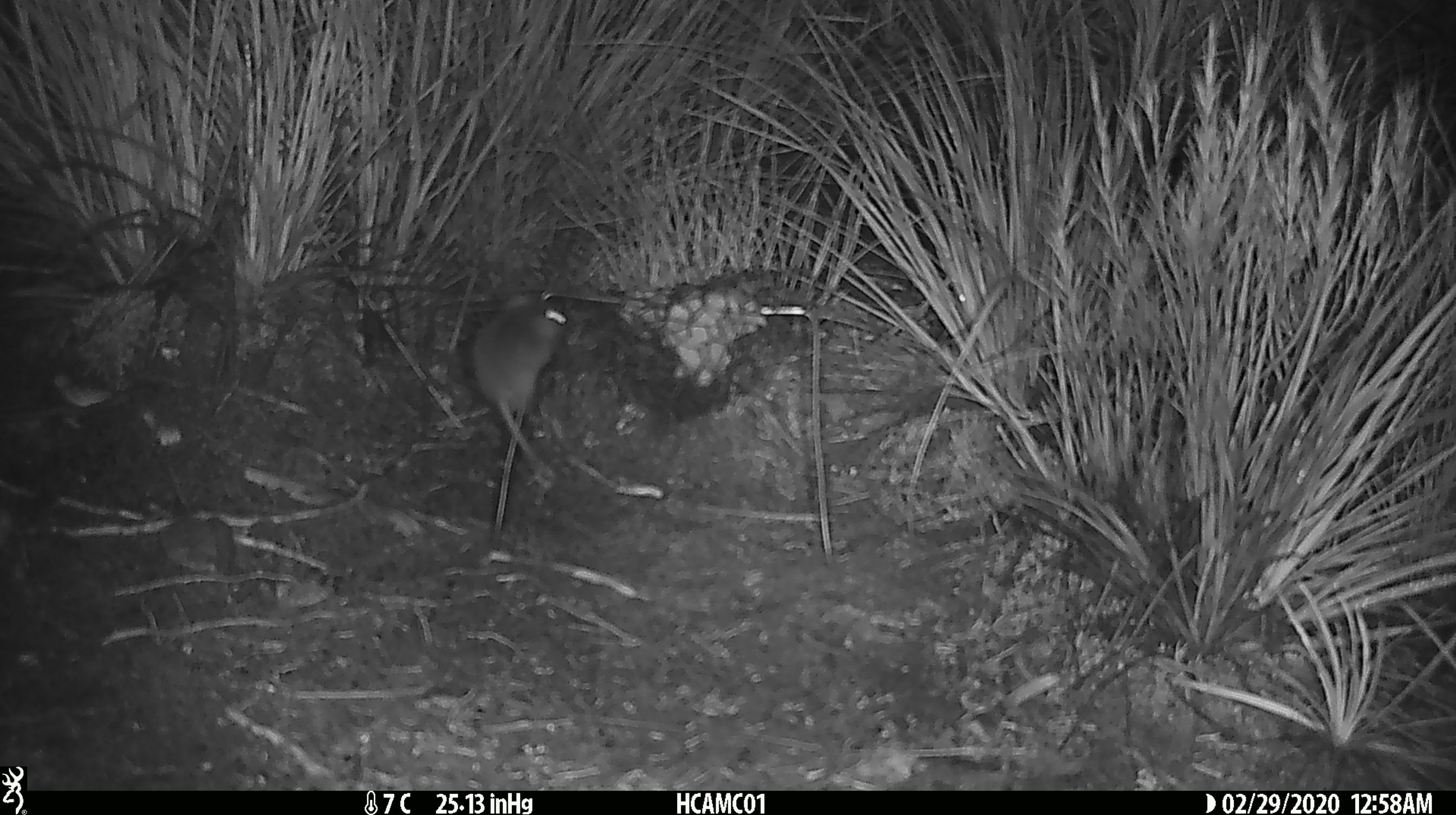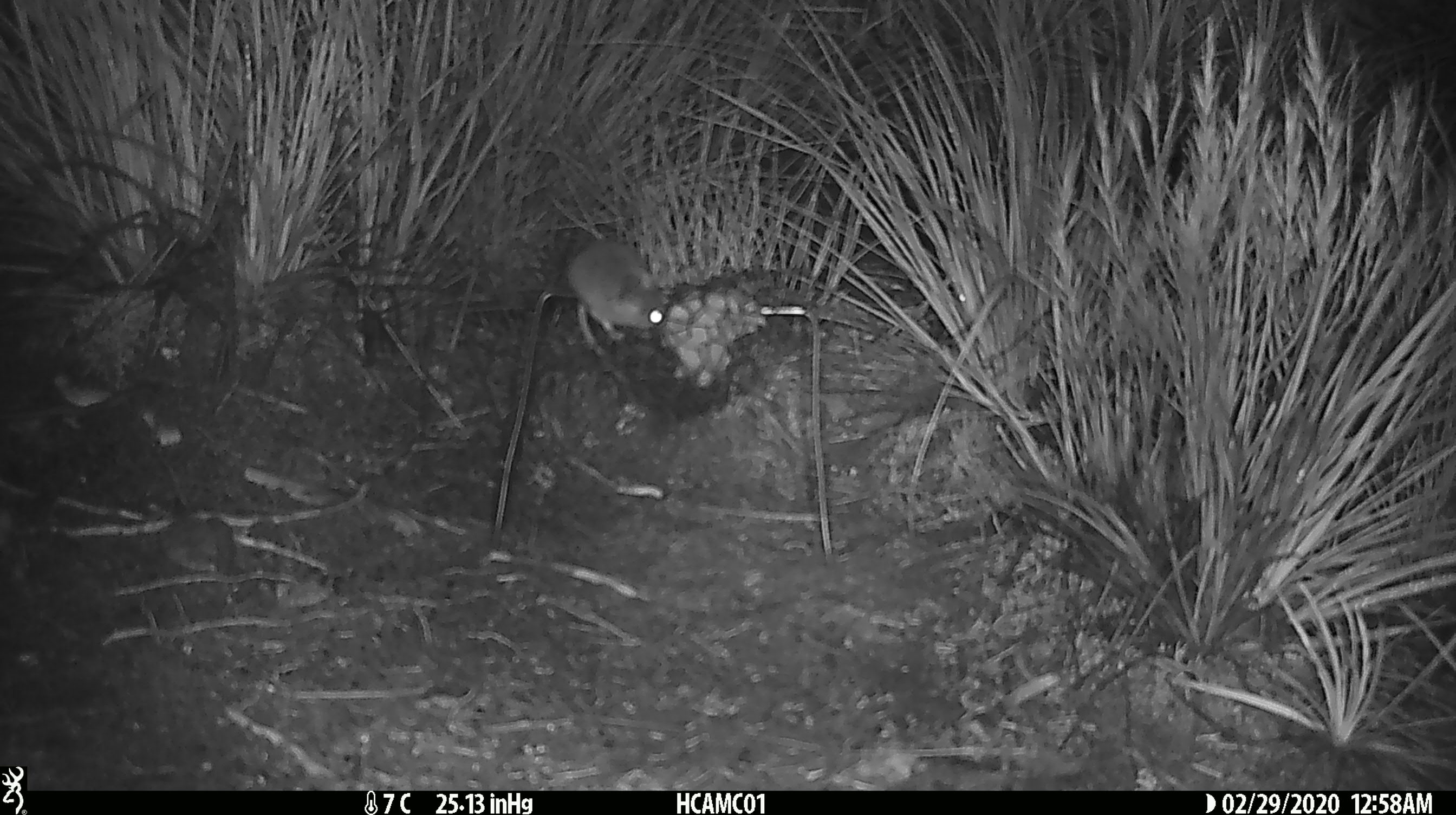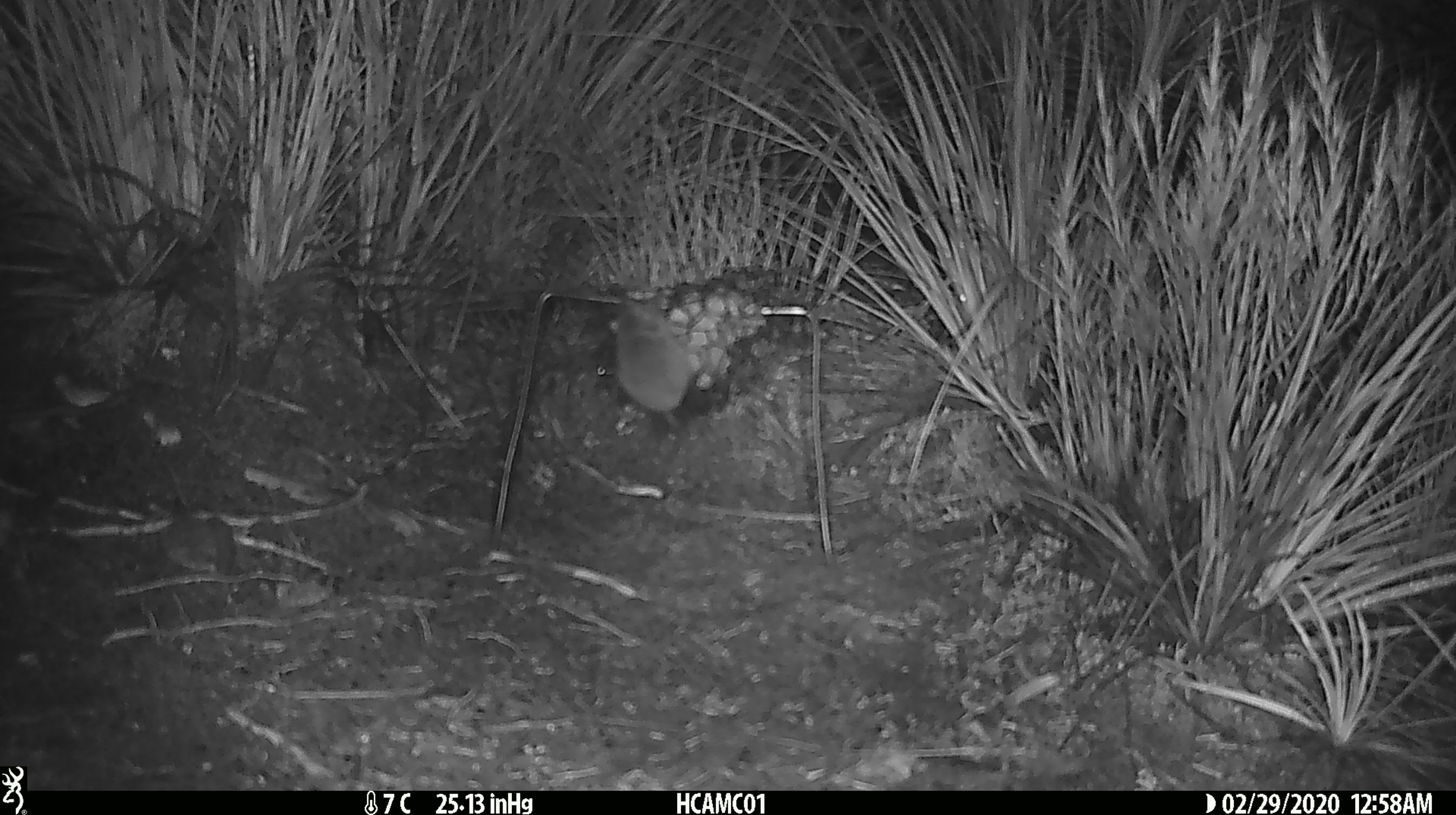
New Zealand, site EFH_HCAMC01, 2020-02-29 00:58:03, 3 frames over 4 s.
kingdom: Animalia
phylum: Chordata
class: Mammalia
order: Rodentia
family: Muridae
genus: Mus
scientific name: Mus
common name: mouse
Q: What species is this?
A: Mouse (Mus).